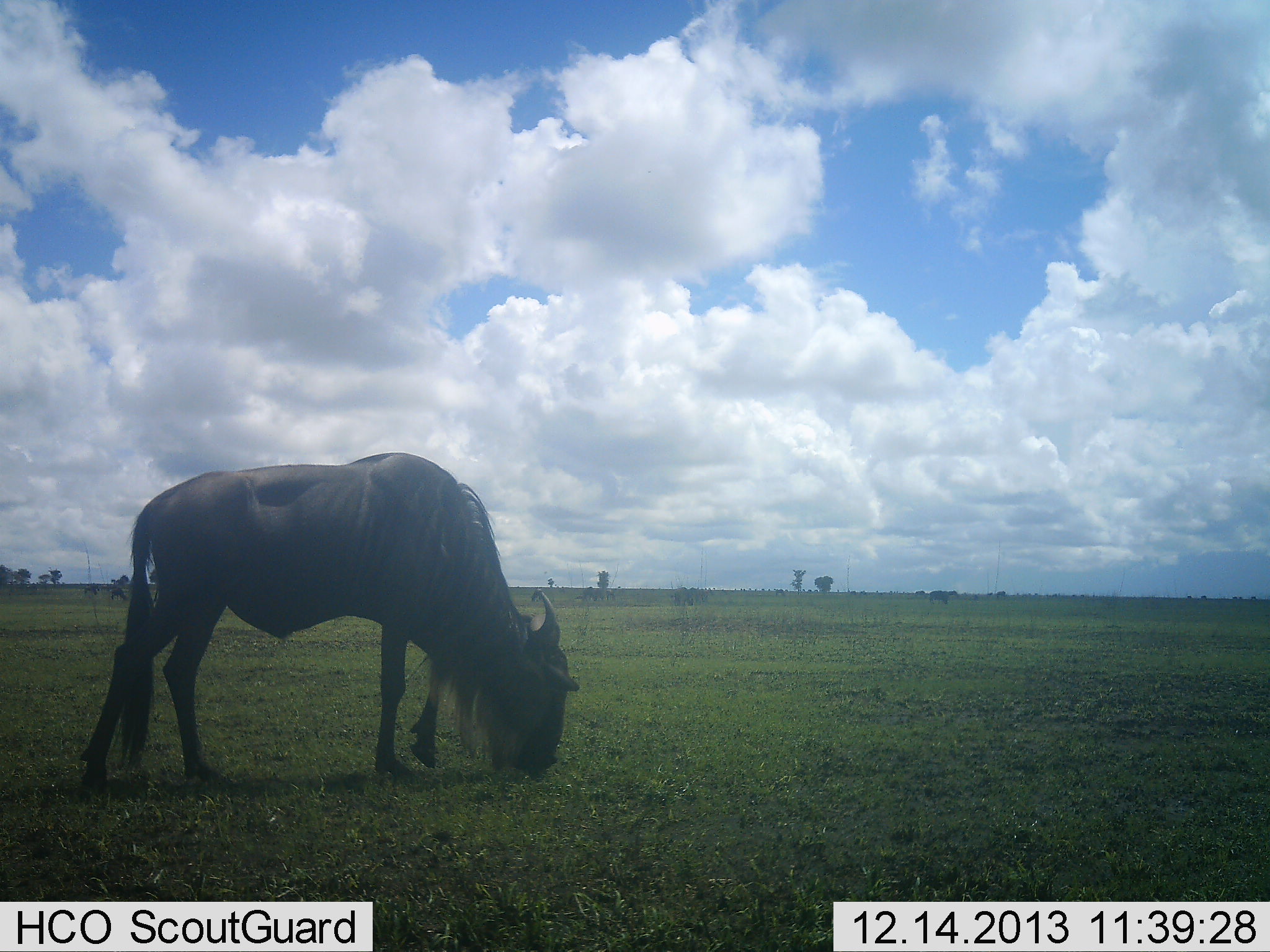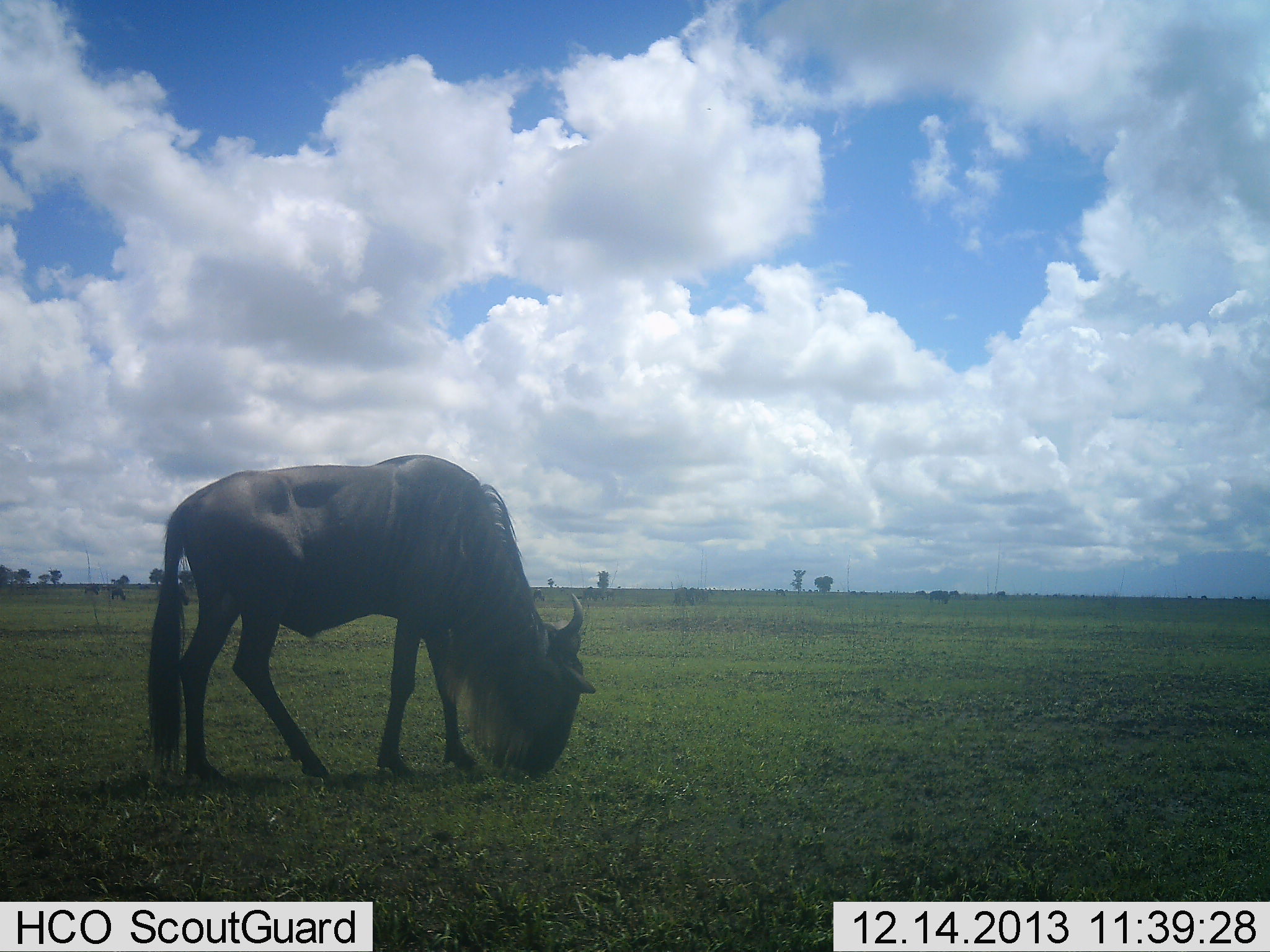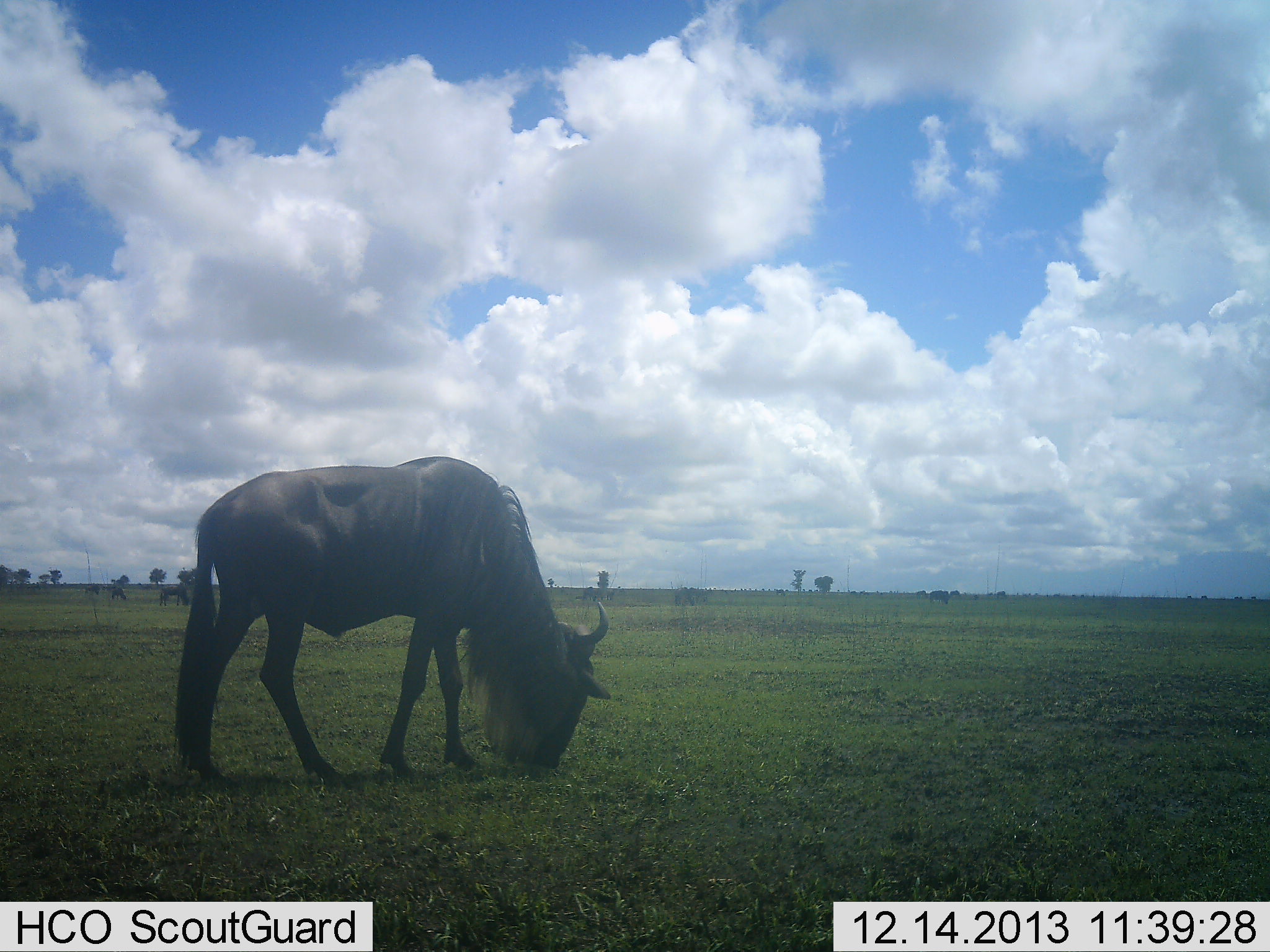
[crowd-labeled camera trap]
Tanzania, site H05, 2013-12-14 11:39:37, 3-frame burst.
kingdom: Animalia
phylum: Chordata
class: Mammalia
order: Artiodactyla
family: Bovidae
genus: Connochaetes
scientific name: Connochaetes taurinus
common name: blue wildebeest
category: wildebeest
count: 1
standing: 30%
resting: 0%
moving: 30%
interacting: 0%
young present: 0%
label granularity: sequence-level